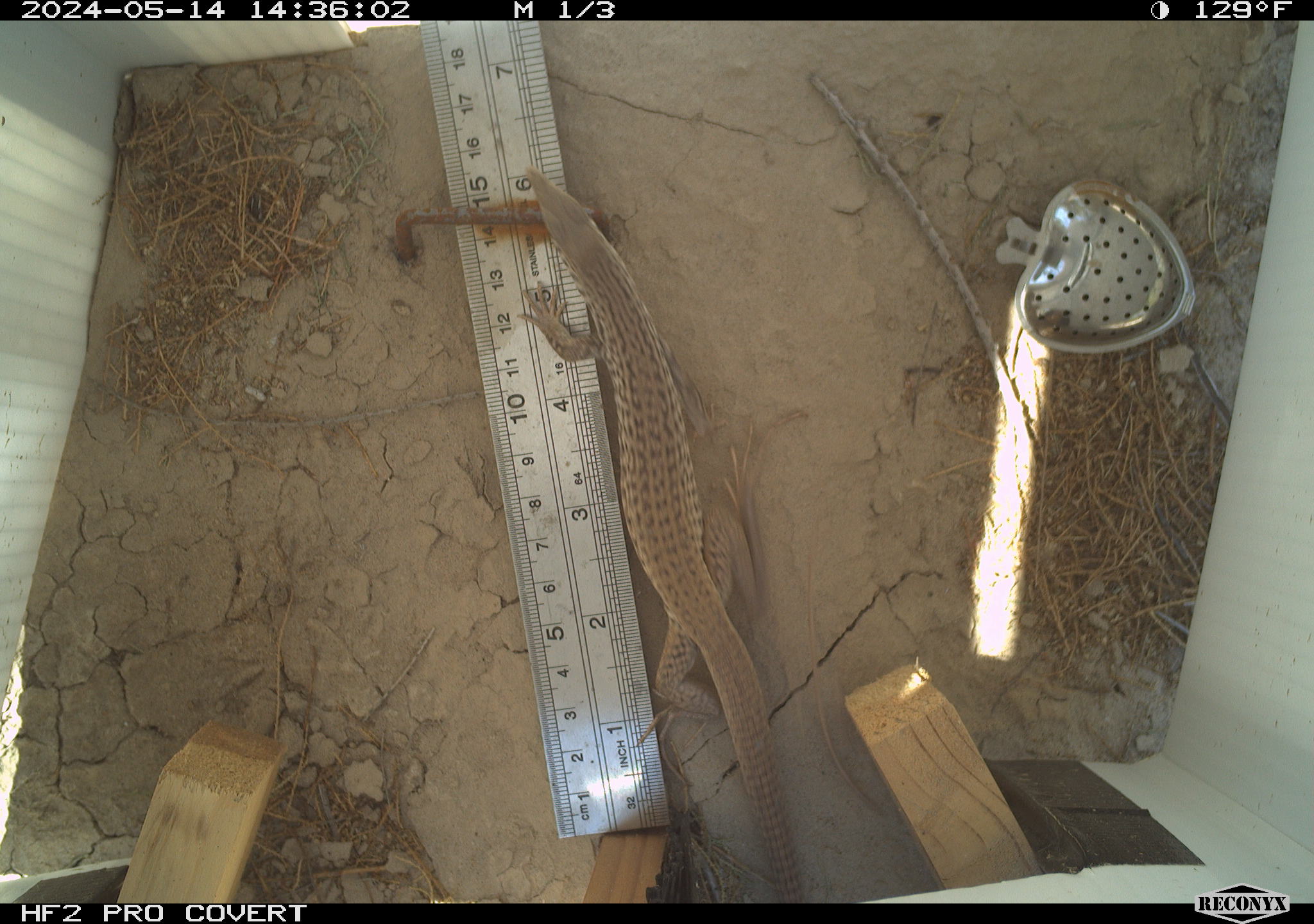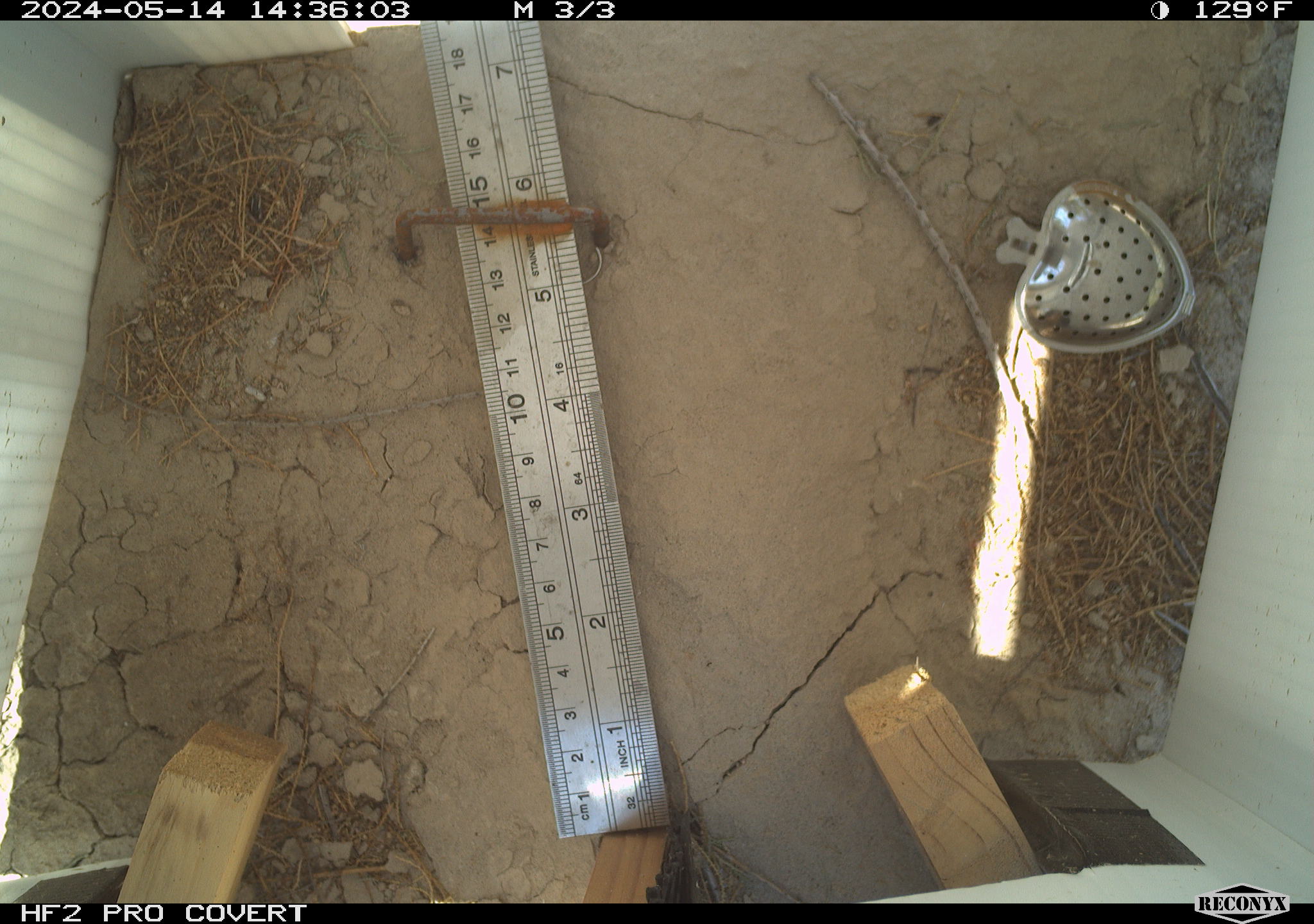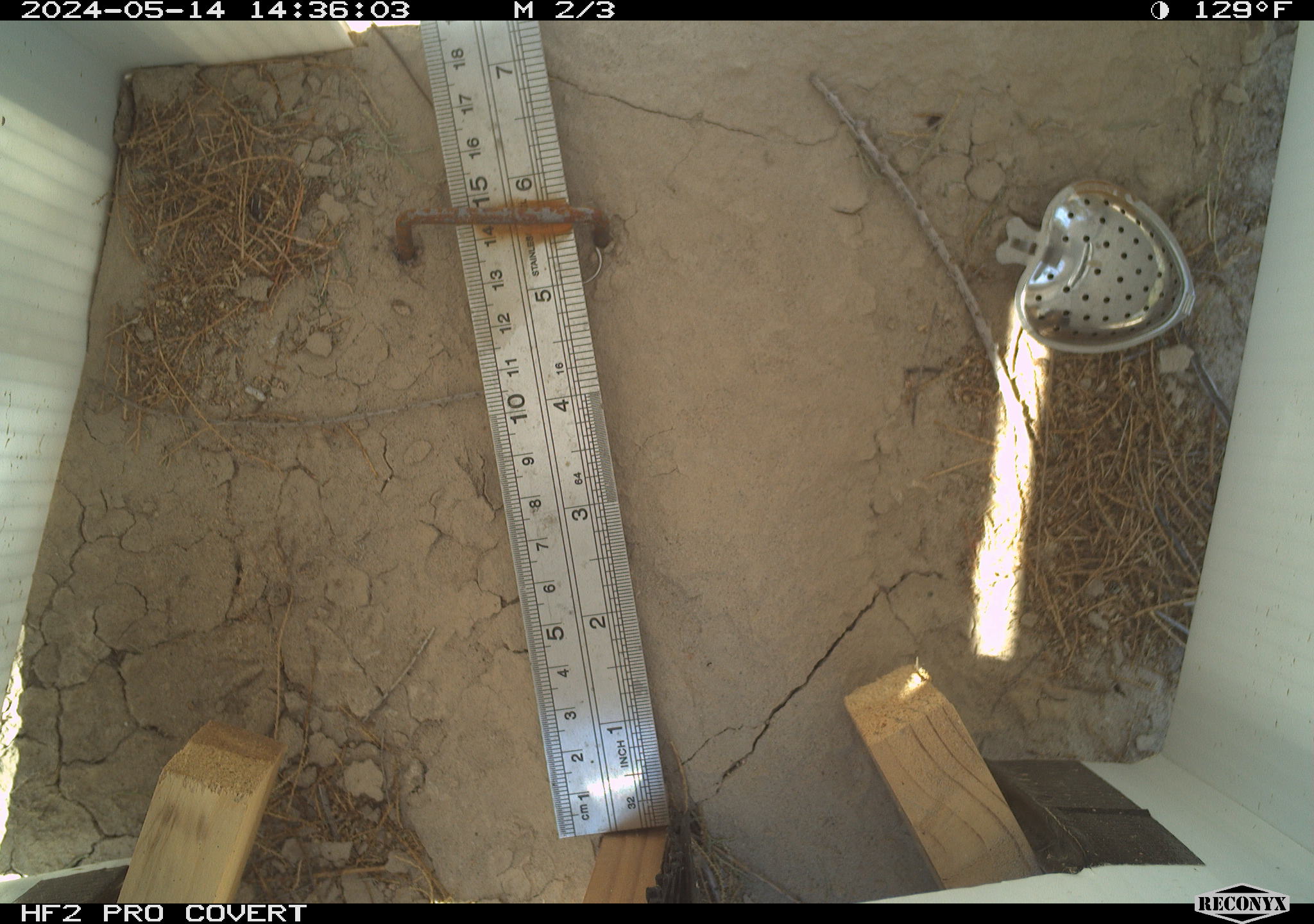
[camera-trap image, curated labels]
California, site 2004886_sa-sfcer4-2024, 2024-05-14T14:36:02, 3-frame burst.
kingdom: Animalia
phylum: Chordata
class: Reptilia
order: Squamata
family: Teiidae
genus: Aspidoscelis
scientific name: Aspidoscelis tigris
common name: western whiptail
Western whiptail (Aspidoscelis tigris).